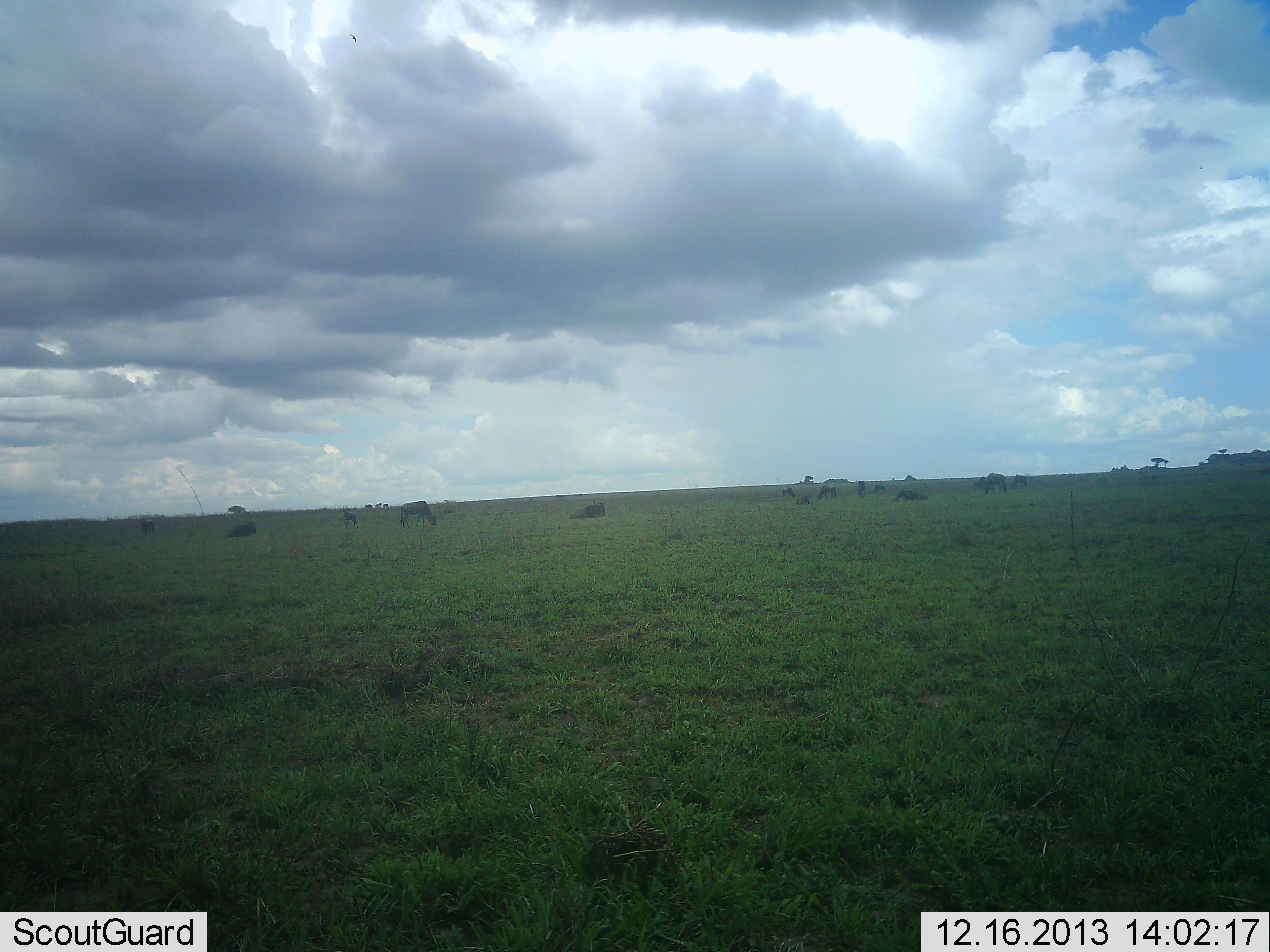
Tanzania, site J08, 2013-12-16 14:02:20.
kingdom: Animalia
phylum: Chordata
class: Mammalia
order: Artiodactyla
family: Bovidae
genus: Connochaetes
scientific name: Connochaetes taurinus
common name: blue wildebeest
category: wildebeest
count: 11-50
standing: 70%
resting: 60%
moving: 20%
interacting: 0%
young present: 0%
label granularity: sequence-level